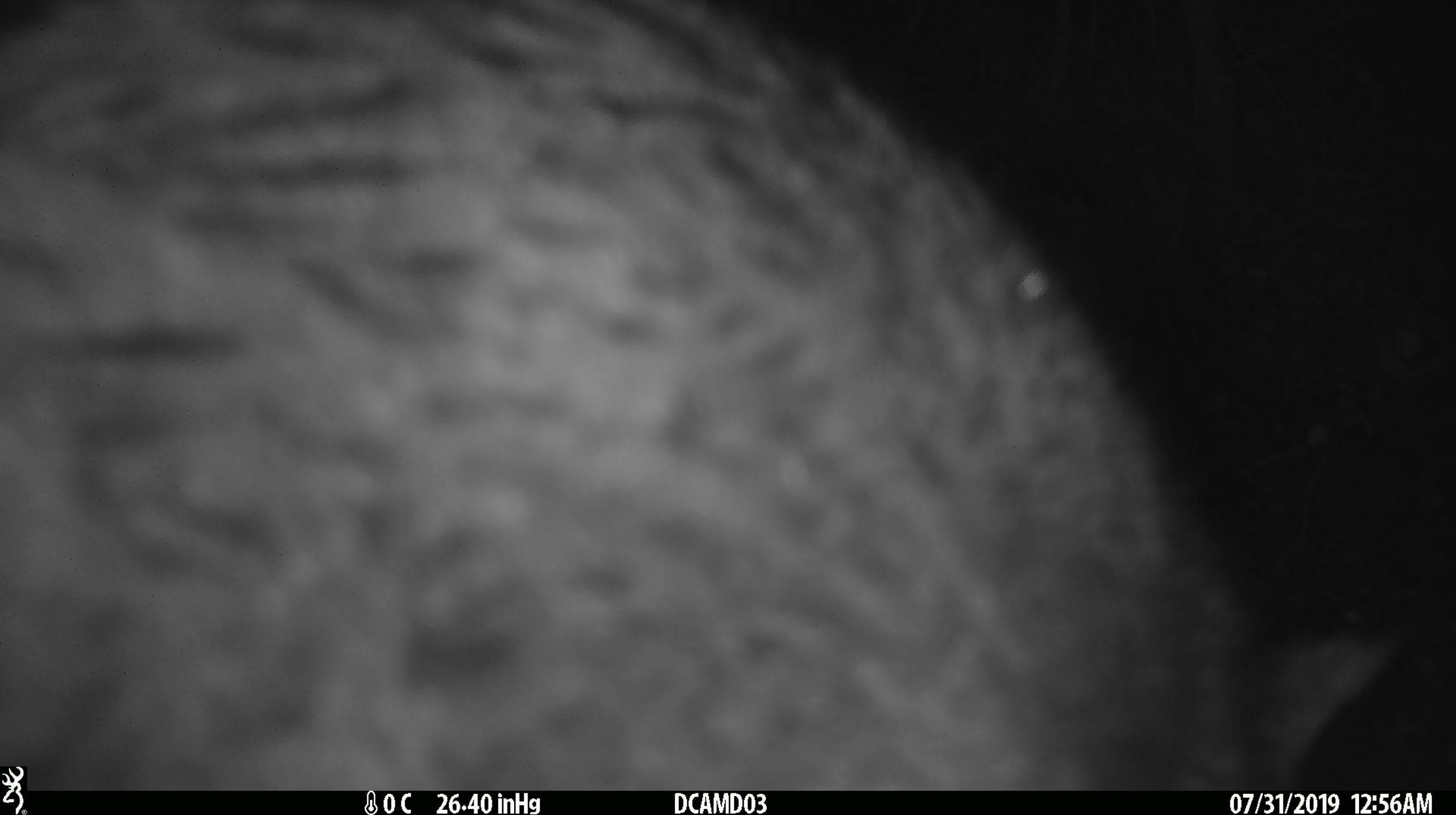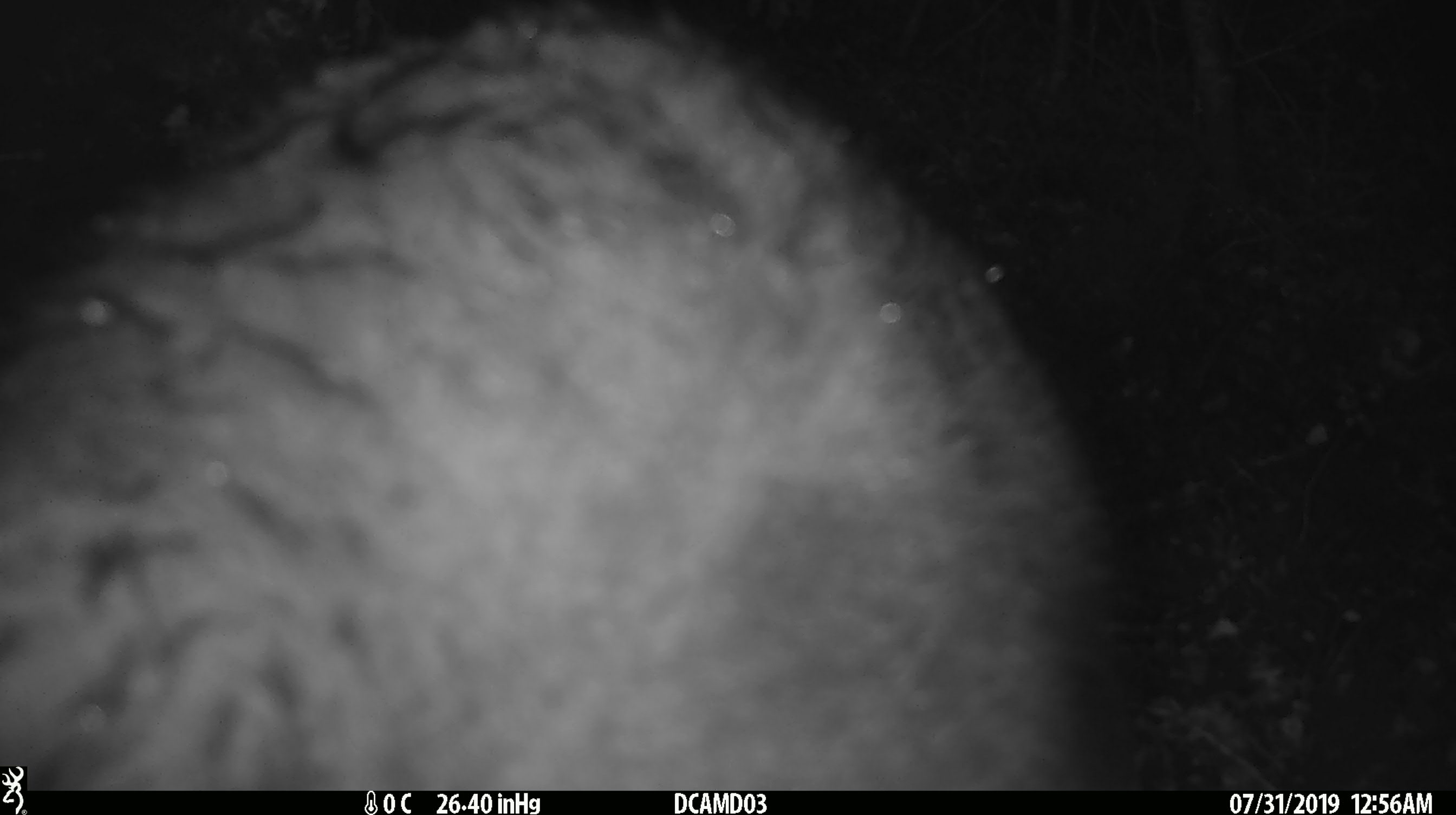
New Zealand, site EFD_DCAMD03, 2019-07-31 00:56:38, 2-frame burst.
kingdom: Animalia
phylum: Chordata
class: Mammalia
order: Diprotodontia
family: Phalangeridae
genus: Trichosurus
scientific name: Trichosurus vulpecula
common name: common brushtail possum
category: possum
Possum (common brushtail possum) (Trichosurus vulpecula).